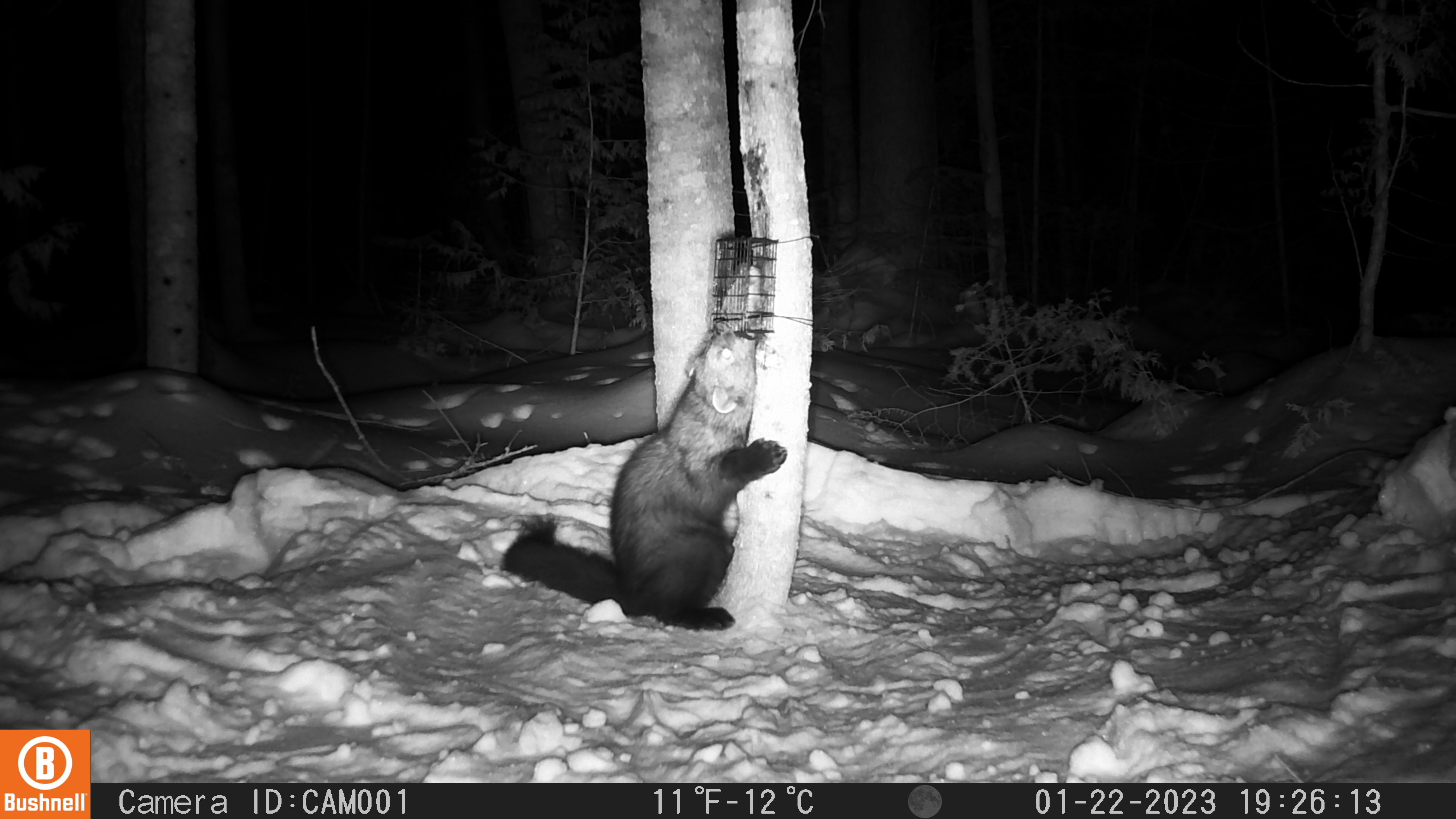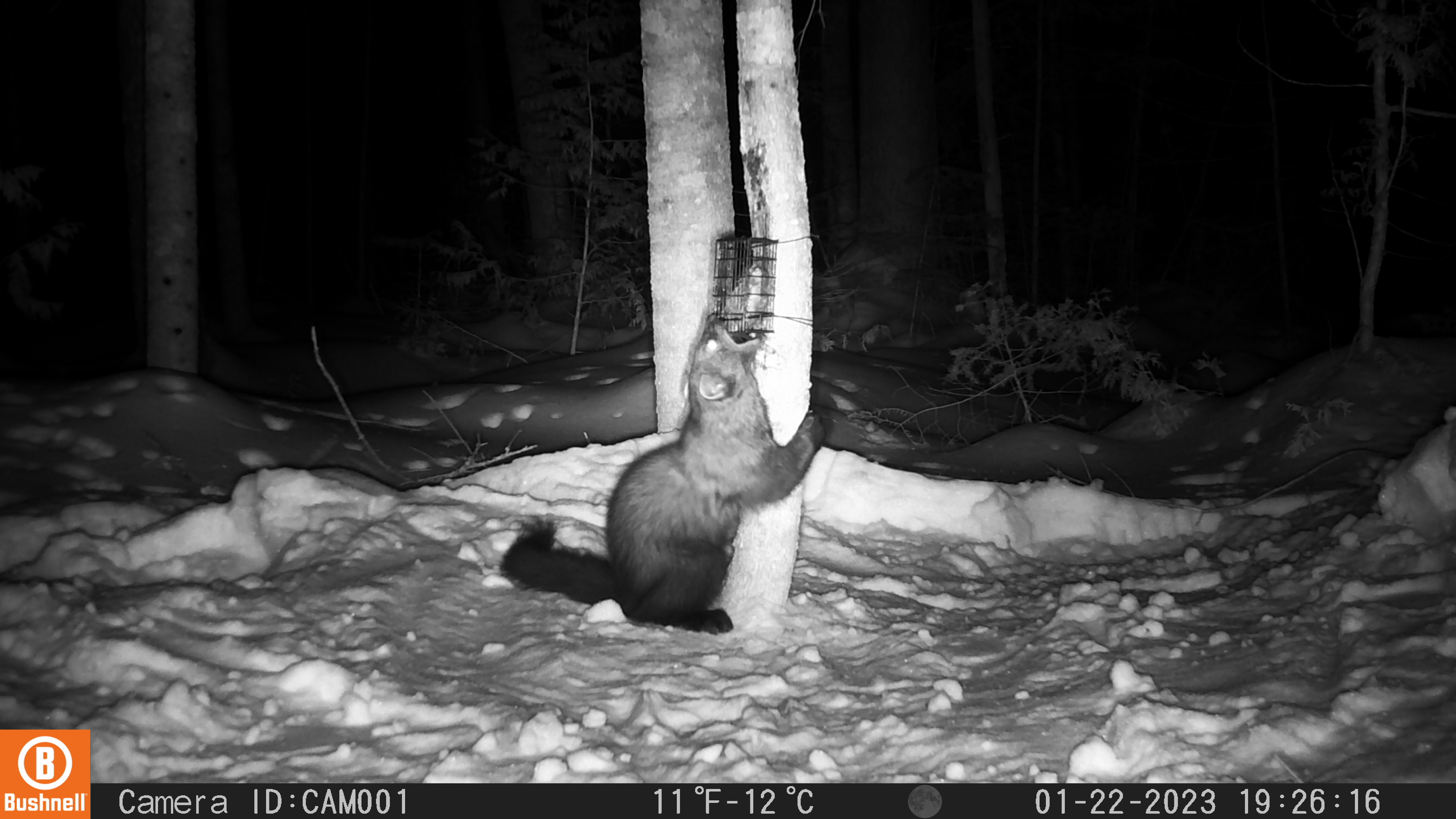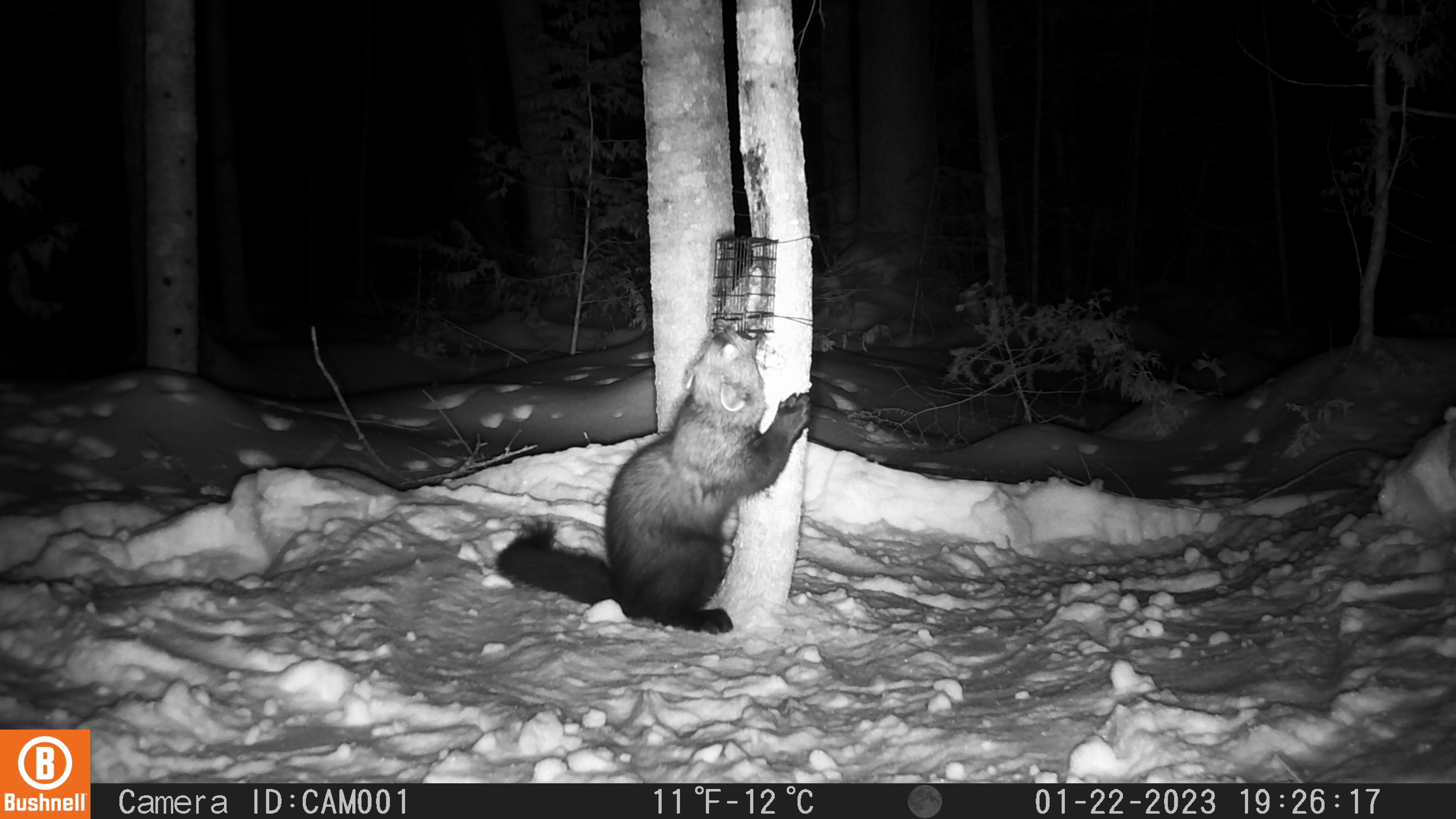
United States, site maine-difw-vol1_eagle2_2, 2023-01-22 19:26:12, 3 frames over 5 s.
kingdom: Animalia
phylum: Chordata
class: Mammalia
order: Carnivora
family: Mustelidae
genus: Pekania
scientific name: Pekania pennanti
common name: fisher